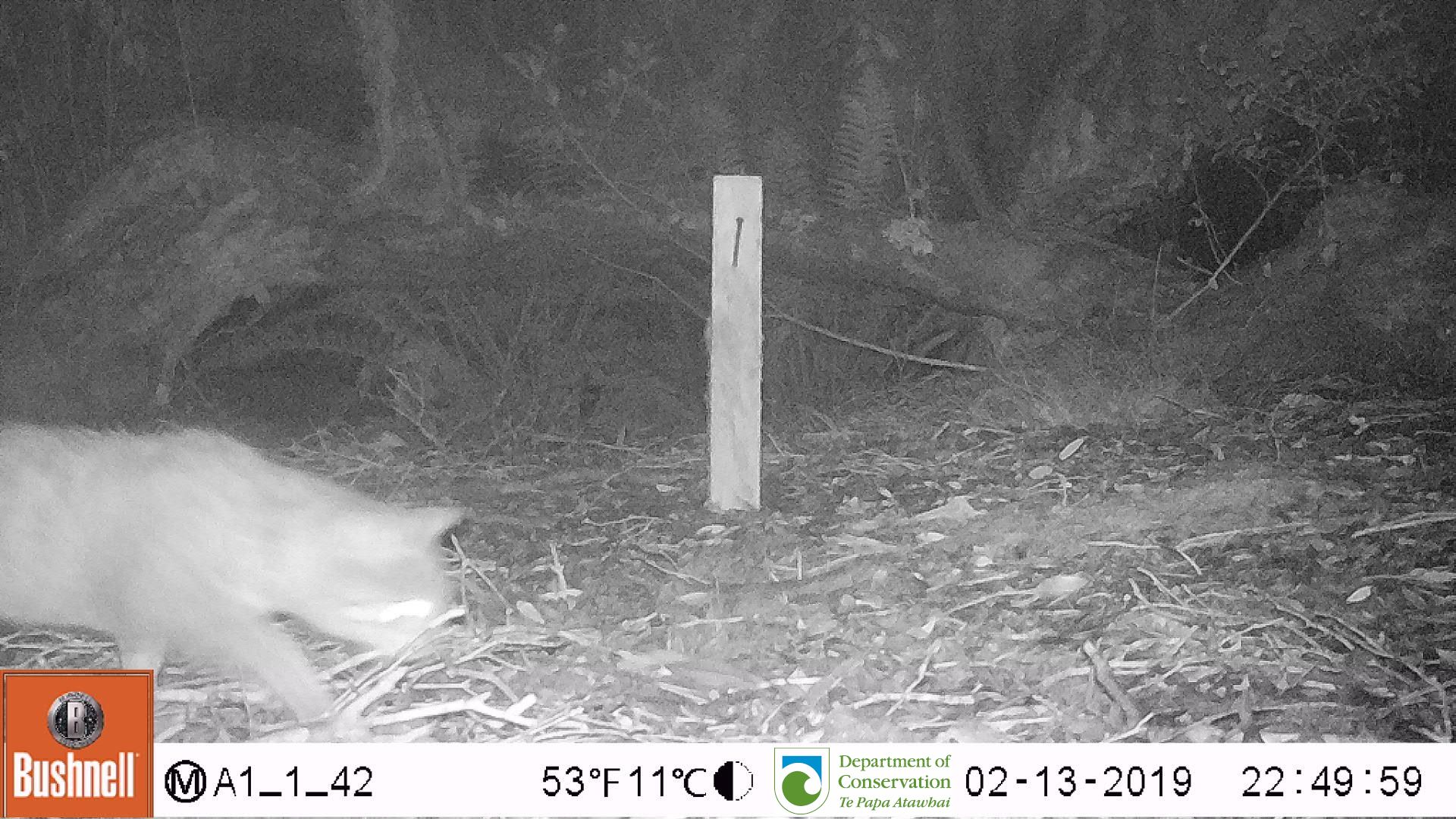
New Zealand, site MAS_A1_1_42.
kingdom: Animalia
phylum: Chordata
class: Mammalia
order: Carnivora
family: Felidae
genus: Felis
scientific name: Felis catus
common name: domestic cat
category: cat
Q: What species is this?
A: Cat (domestic cat) (Felis catus).